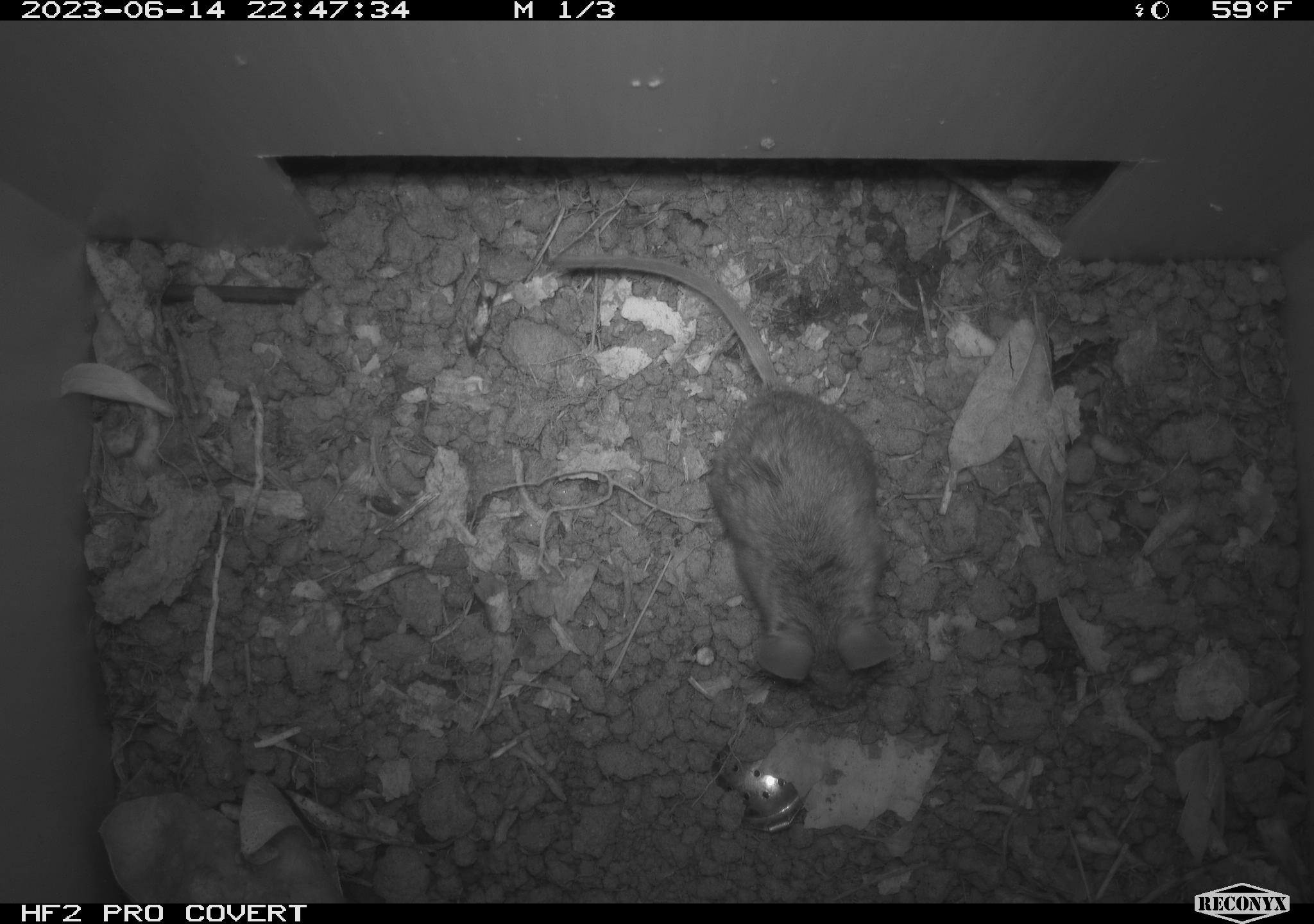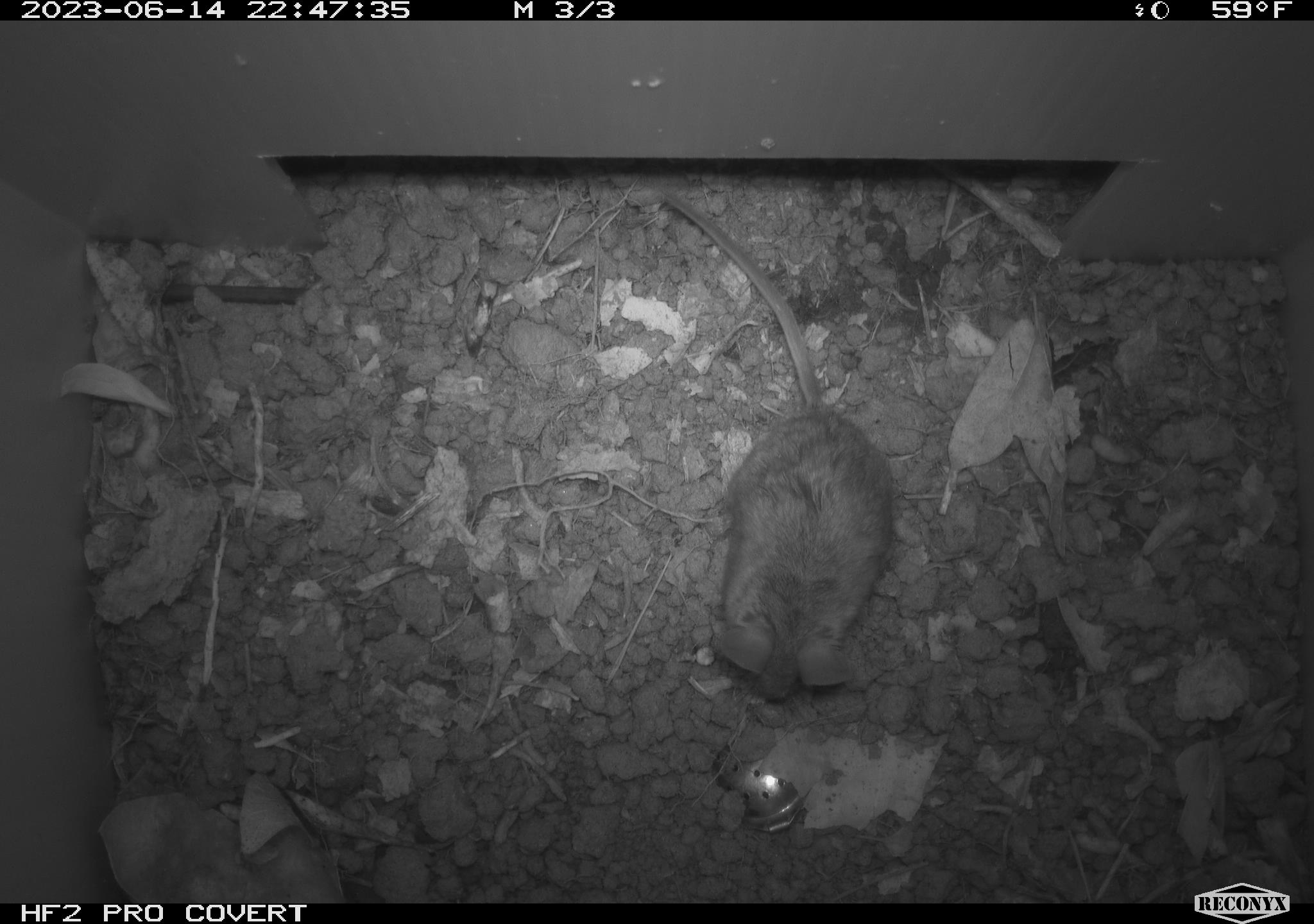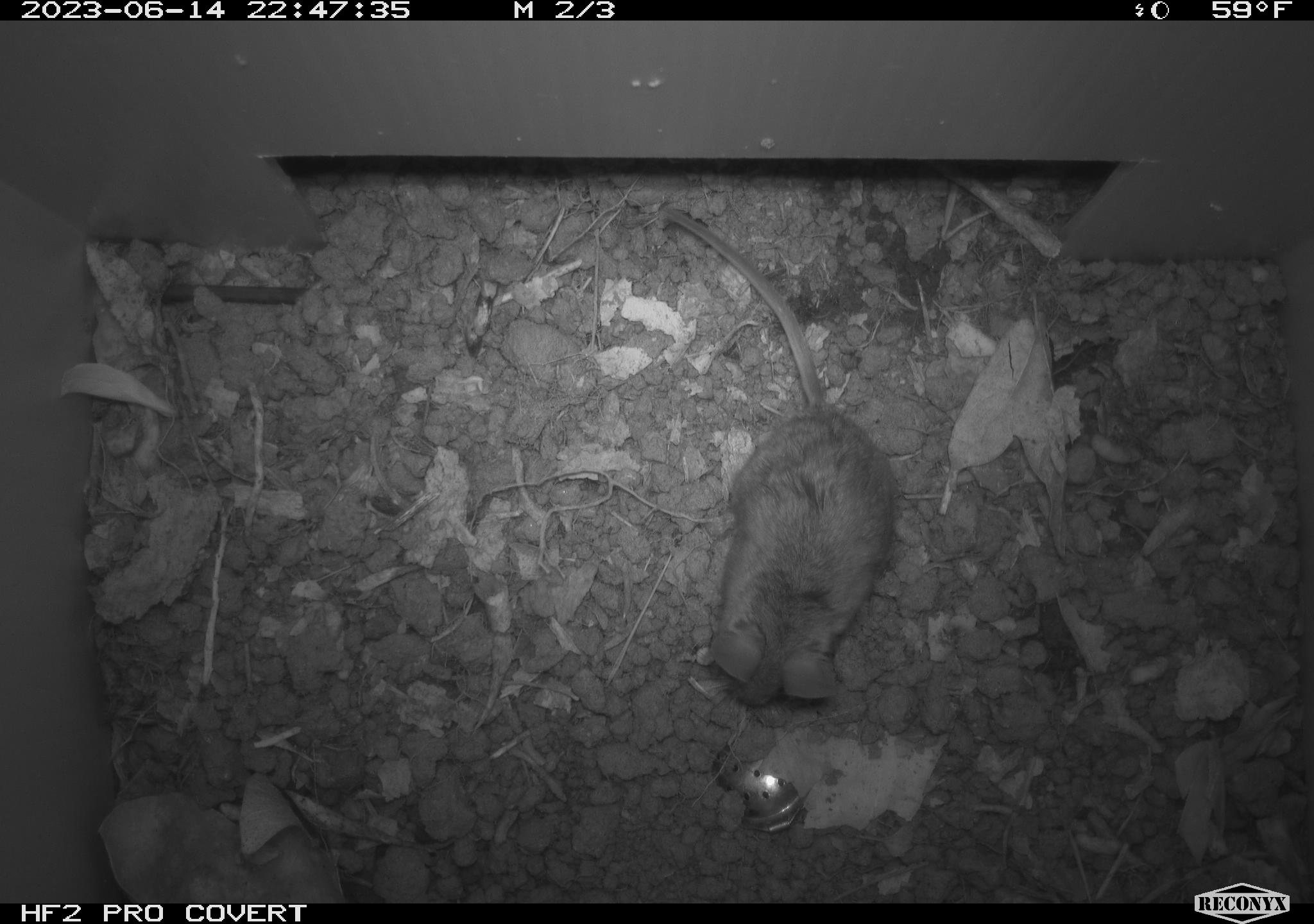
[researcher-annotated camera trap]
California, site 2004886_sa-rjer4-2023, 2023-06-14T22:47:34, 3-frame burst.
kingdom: Animalia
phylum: Chordata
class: Mammalia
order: Rodentia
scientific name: Rodentia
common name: mouse species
Mouse species (Rodentia).